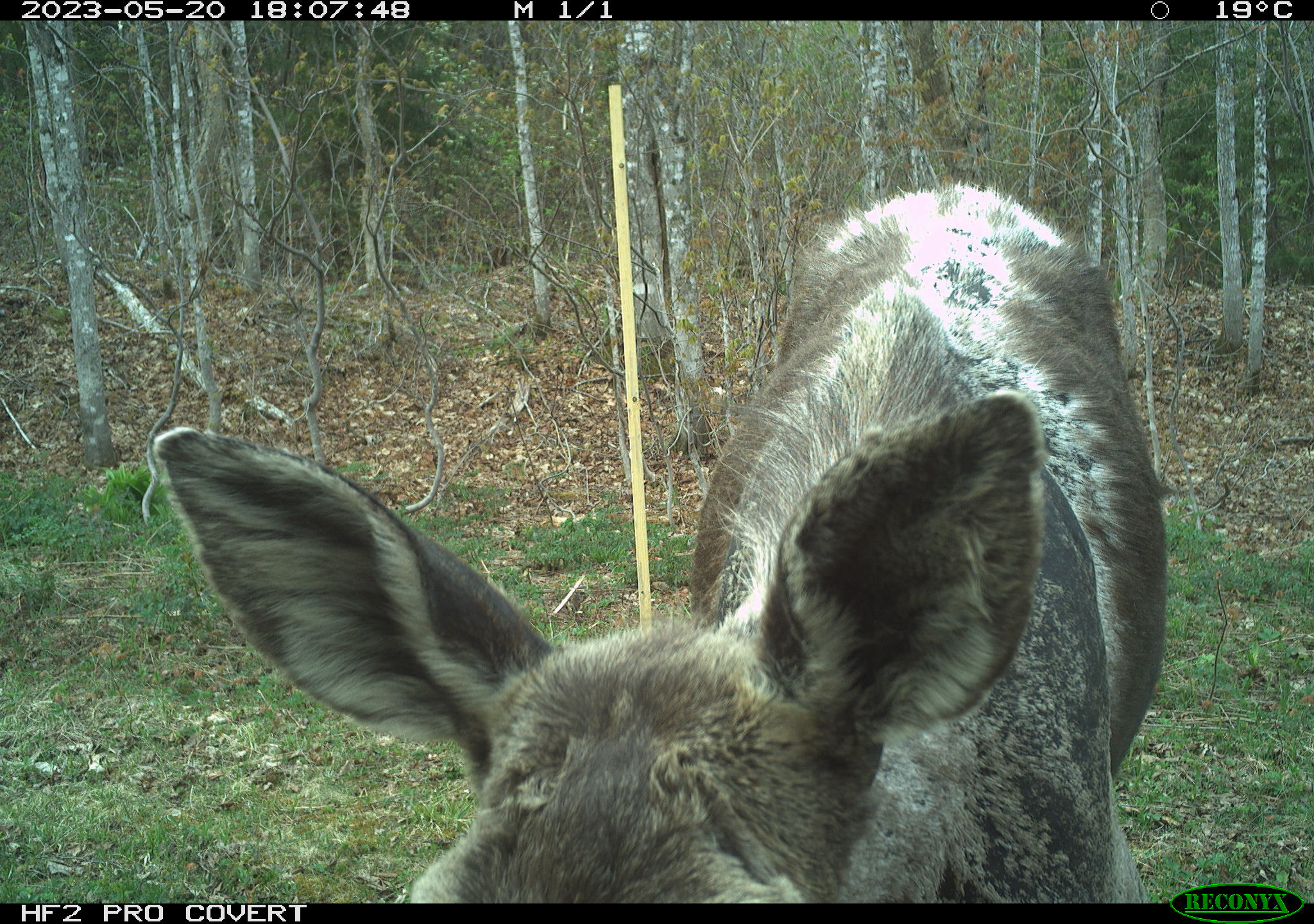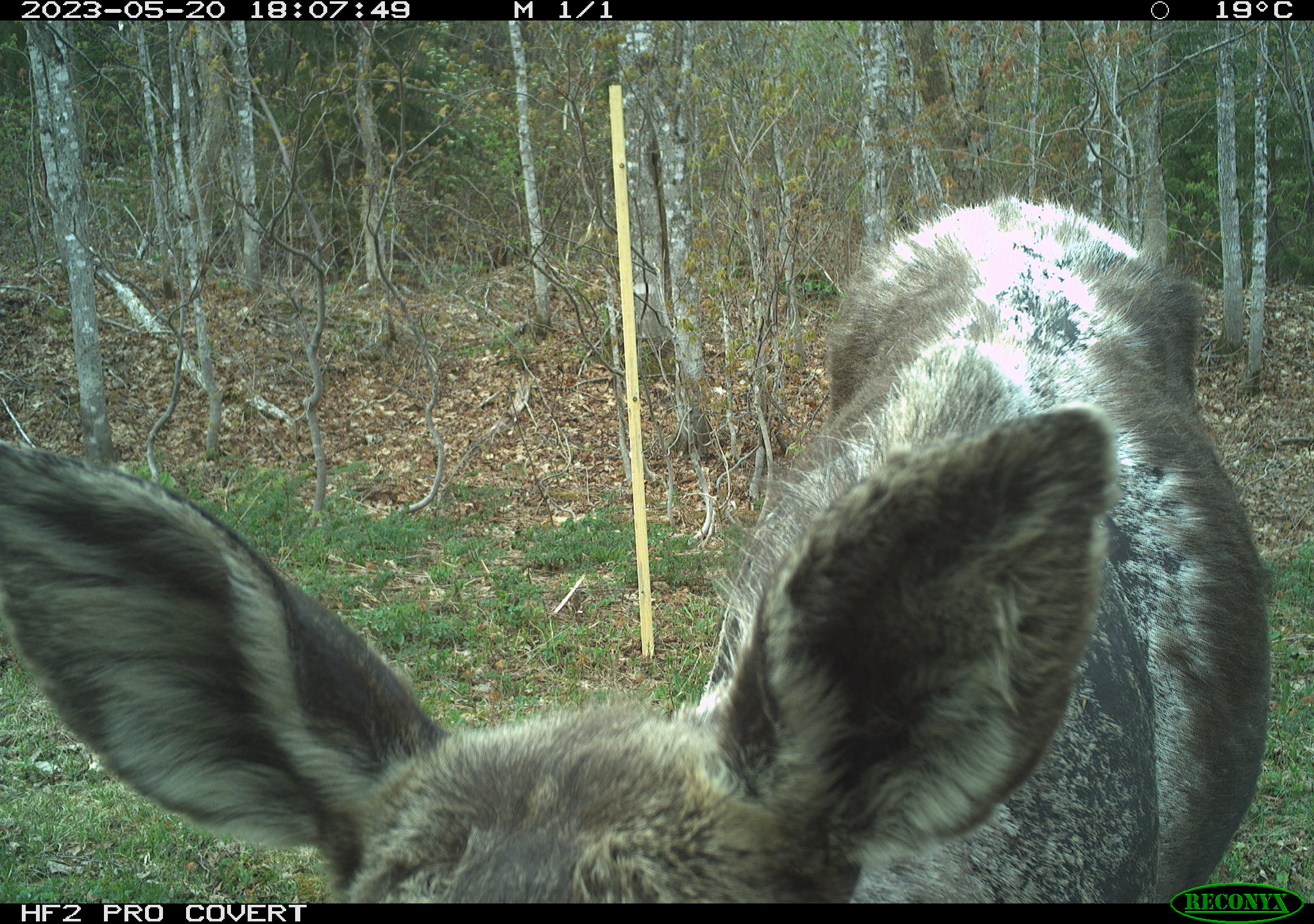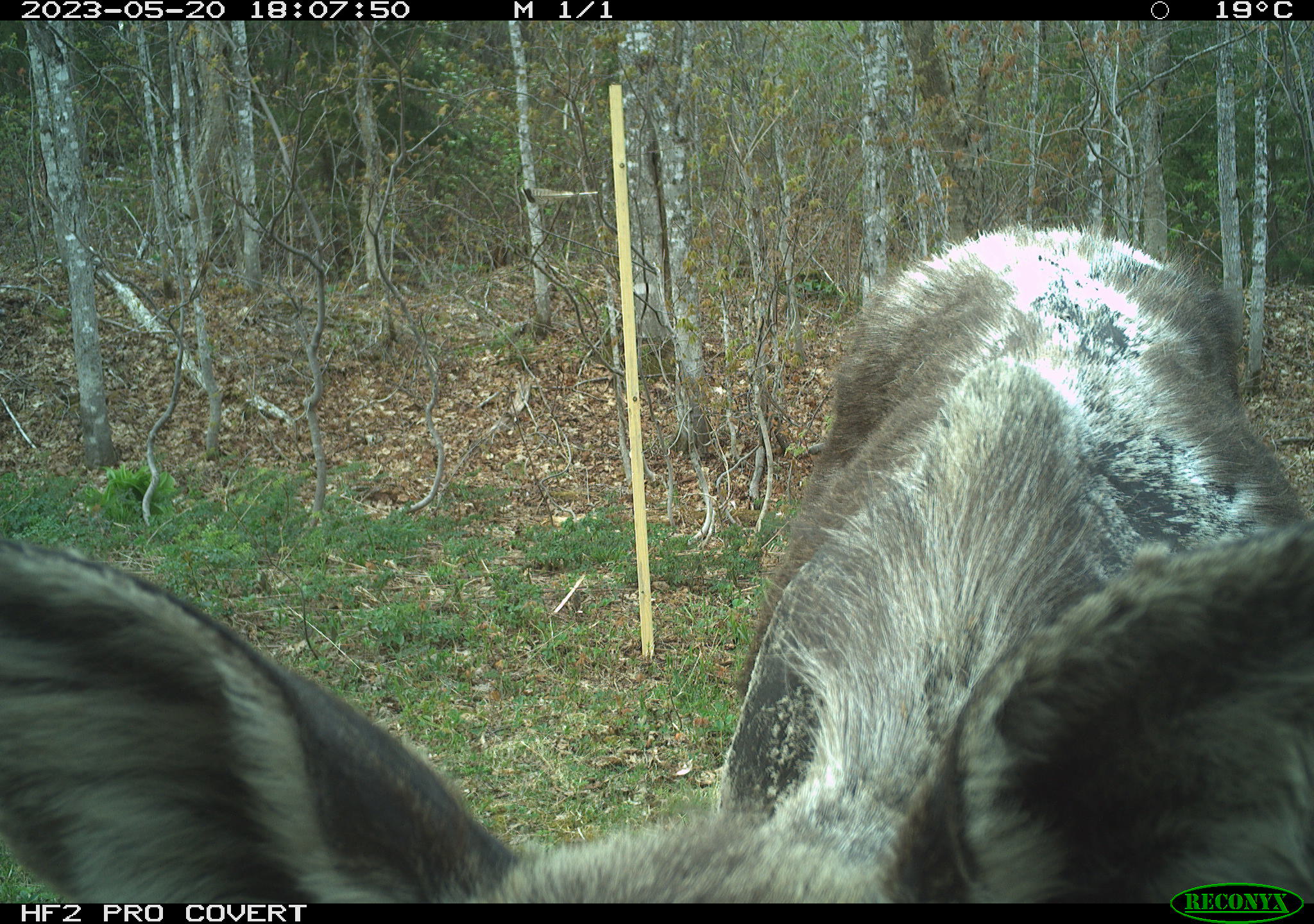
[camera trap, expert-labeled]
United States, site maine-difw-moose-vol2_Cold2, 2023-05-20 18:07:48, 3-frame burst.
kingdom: Animalia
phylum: Chordata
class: Mammalia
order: Artiodactyla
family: Cervidae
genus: Alces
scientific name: Alces alces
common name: moose